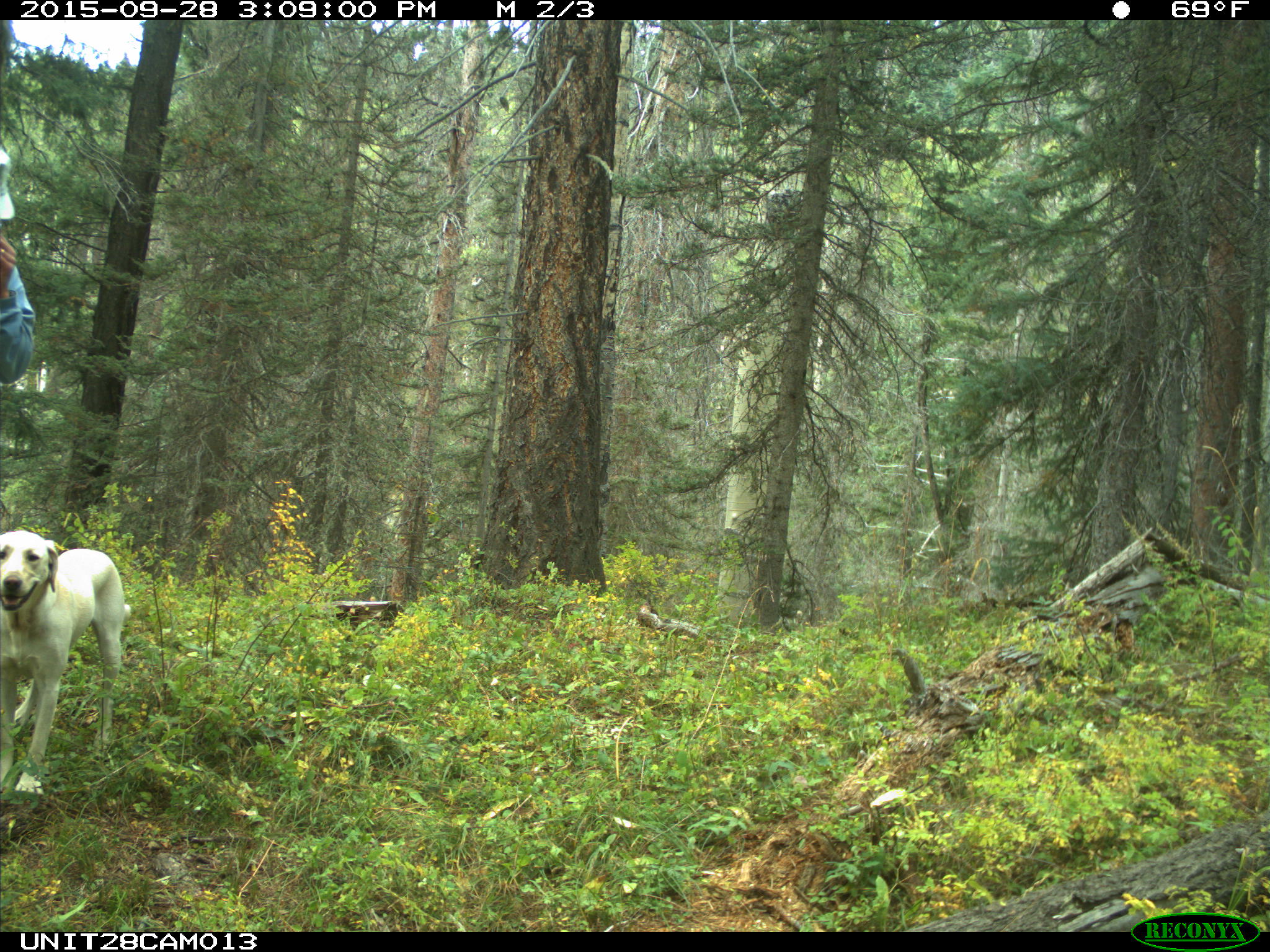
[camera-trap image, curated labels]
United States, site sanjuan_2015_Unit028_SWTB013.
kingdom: Animalia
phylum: Chordata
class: Mammalia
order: Carnivora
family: Canidae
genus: Canis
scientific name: Canis familiaris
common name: domestic dog